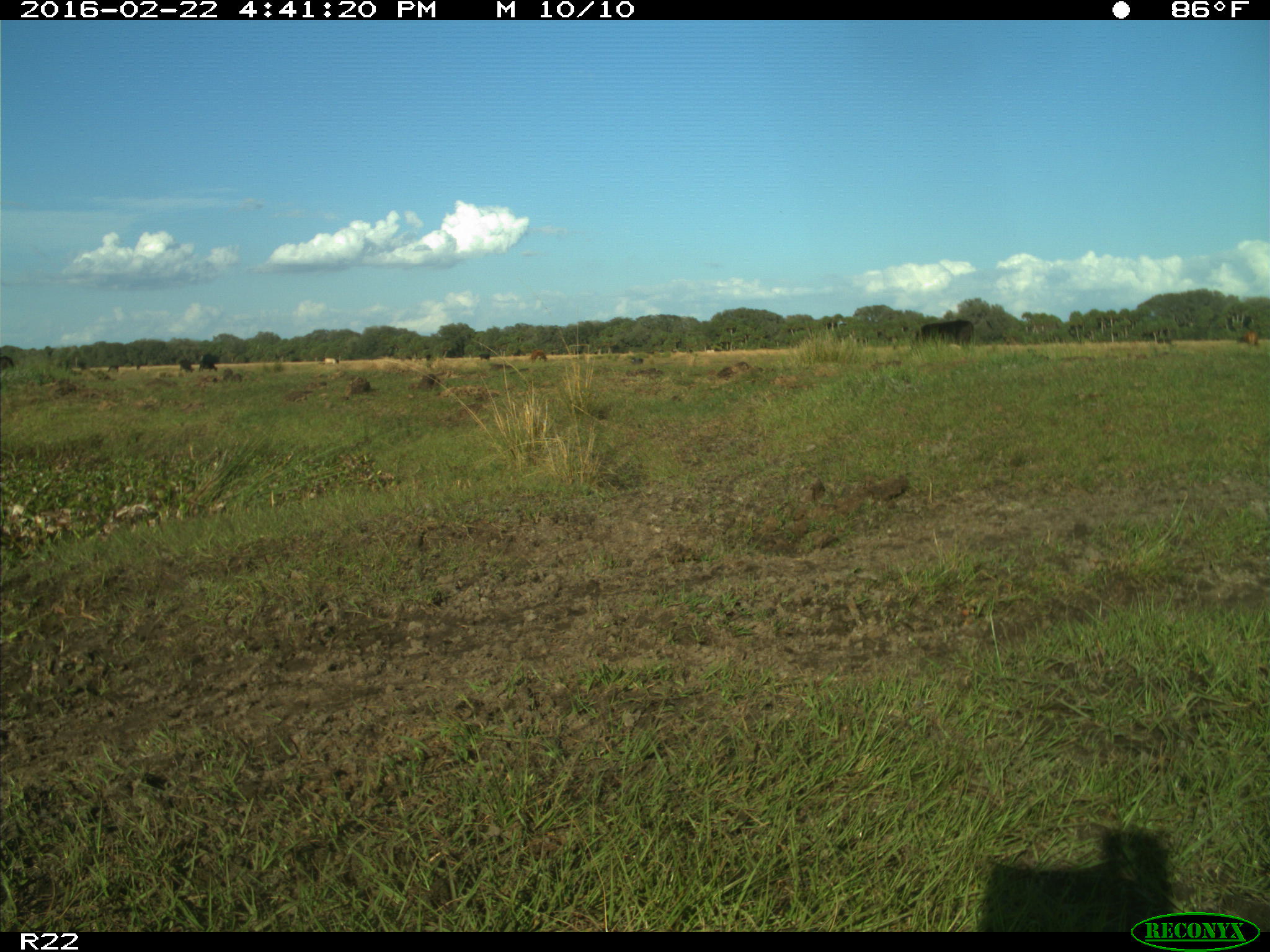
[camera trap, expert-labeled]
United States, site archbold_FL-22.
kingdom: Animalia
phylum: Chordata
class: Mammalia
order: Artiodactyla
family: Bovidae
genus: Bos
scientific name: Bos taurus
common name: domestic cow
Bos taurus (domestic cow).